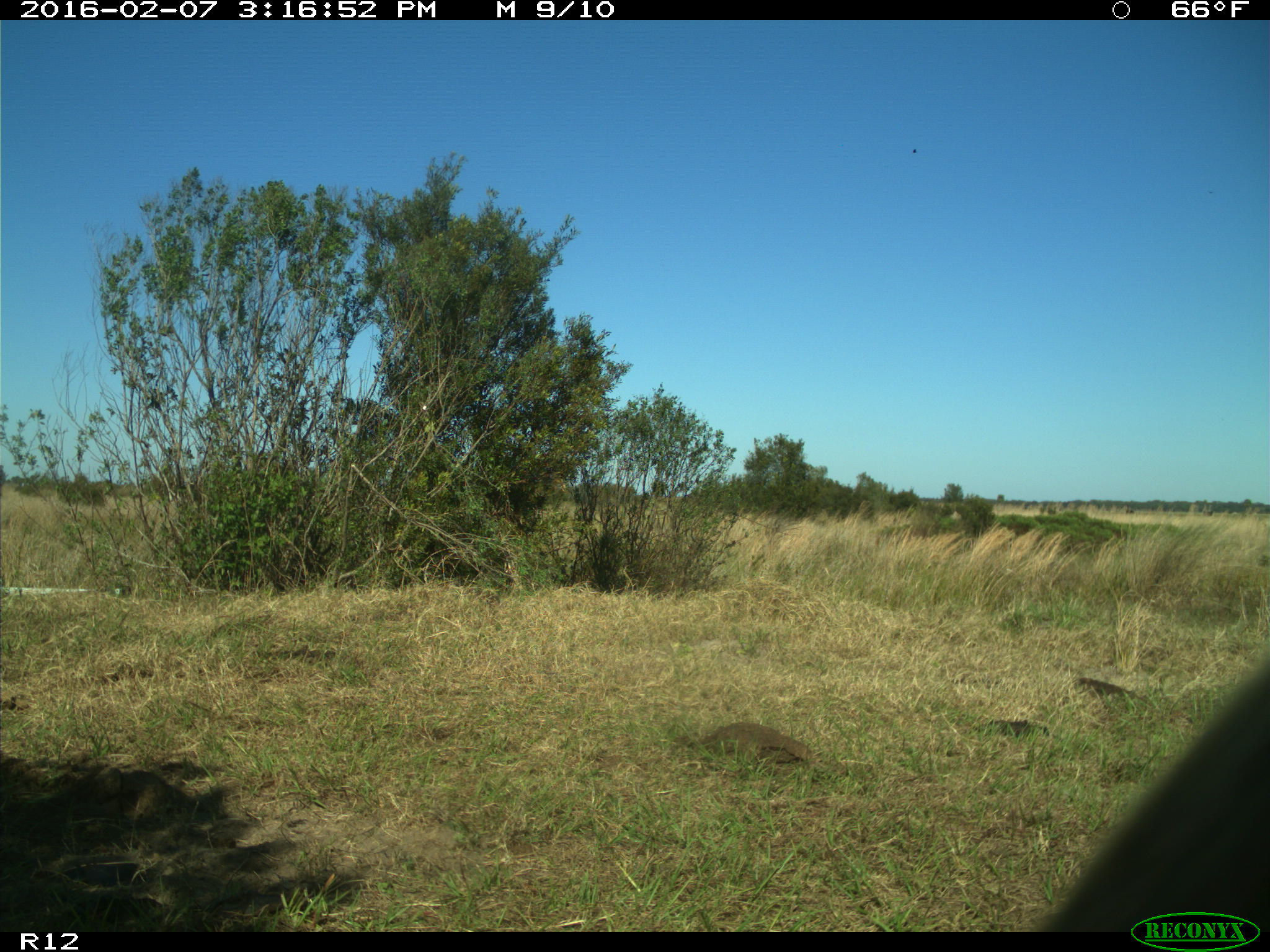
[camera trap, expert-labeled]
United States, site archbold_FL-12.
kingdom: Animalia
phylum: Chordata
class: Mammalia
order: Artiodactyla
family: Bovidae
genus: Bos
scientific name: Bos taurus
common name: domestic cow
Bos taurus (domestic cow).